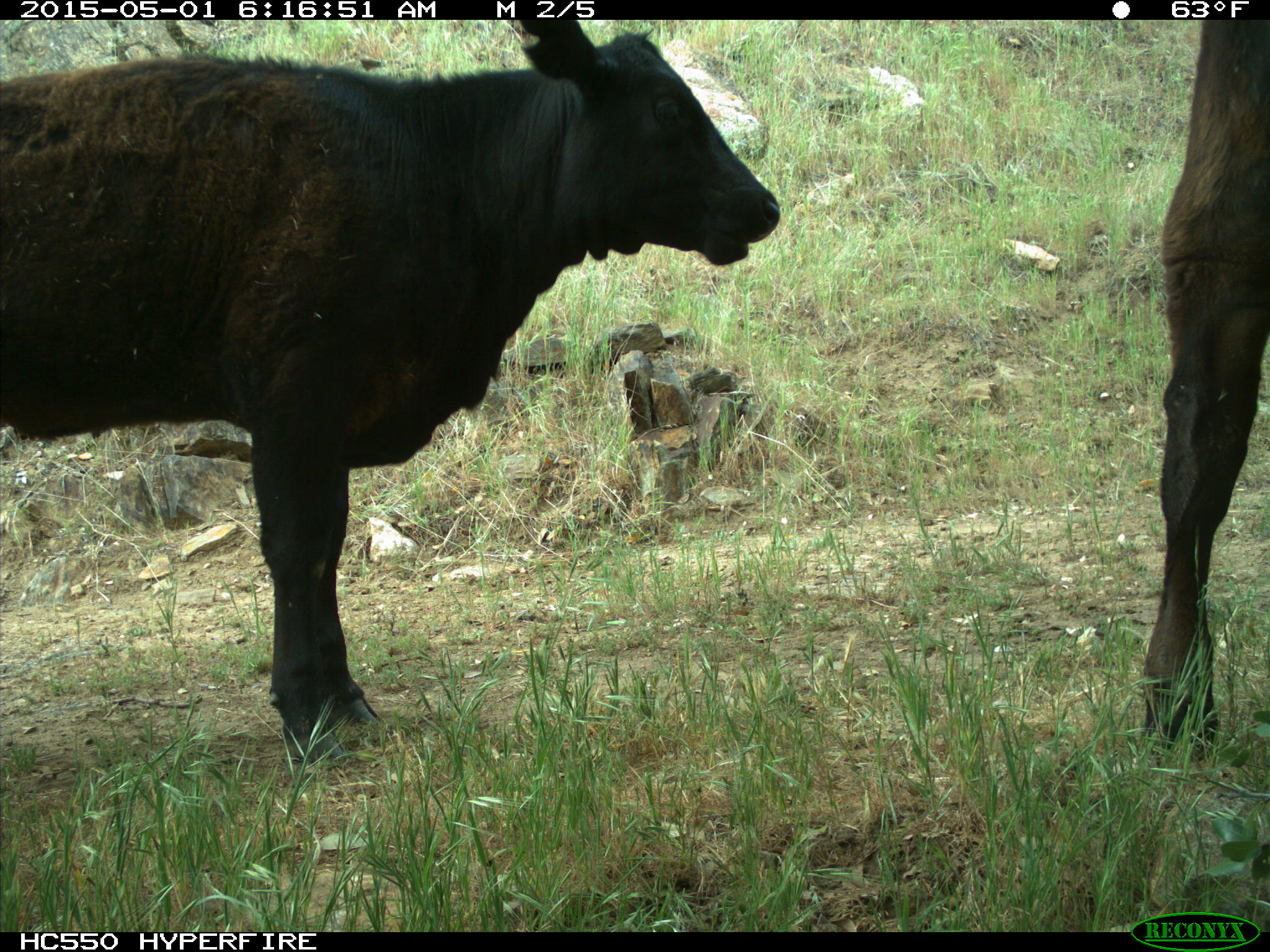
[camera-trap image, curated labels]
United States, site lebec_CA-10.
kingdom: Animalia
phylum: Chordata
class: Mammalia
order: Artiodactyla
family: Bovidae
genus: Bos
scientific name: Bos taurus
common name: domestic cow